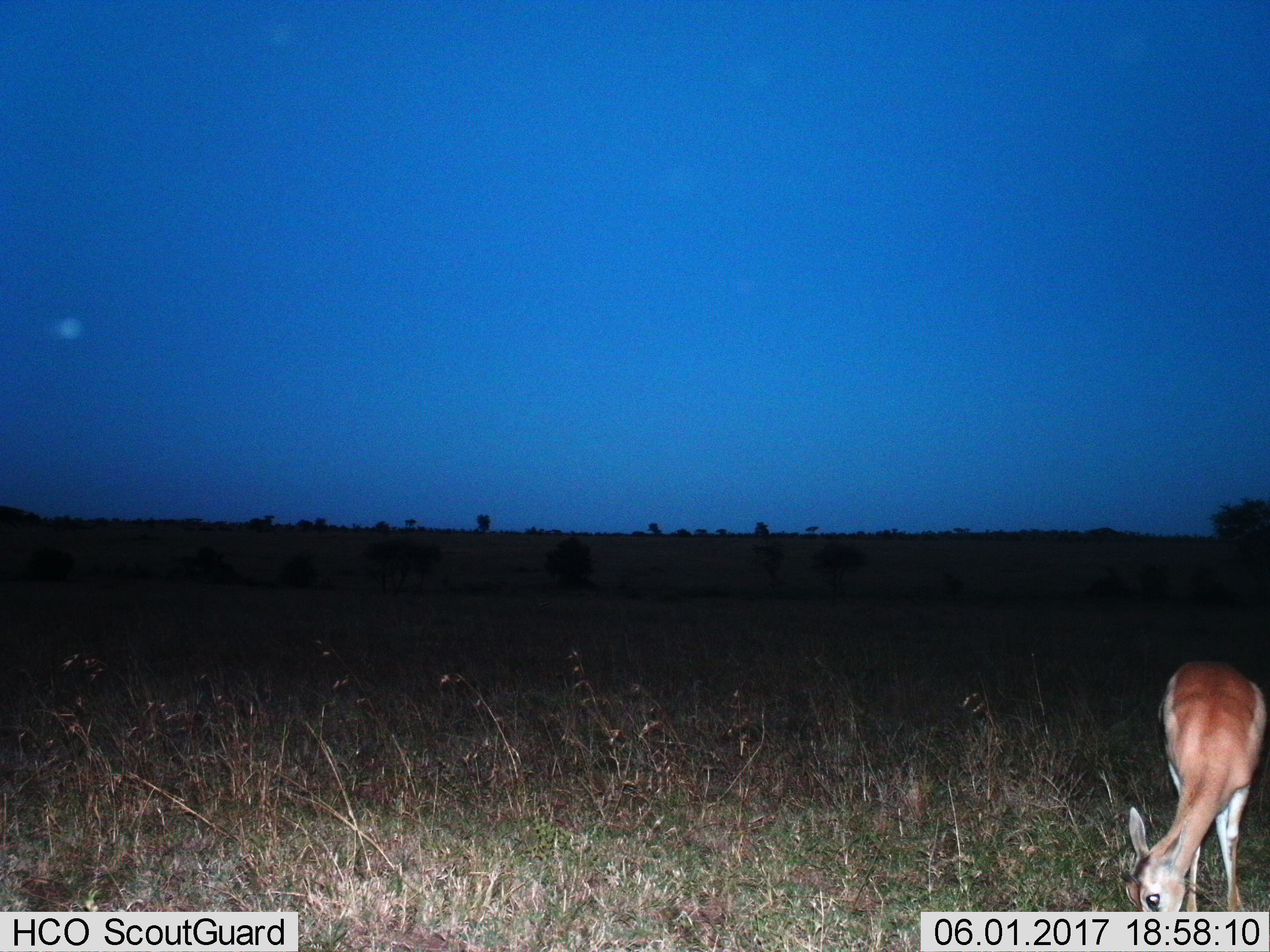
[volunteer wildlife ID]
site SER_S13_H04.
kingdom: Animalia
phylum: Chordata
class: Mammalia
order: Artiodactyla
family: Bovidae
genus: Eudorcas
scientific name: Eudorcas thomsonii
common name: thomson's gazelle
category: gazellethomsons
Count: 1.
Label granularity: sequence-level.